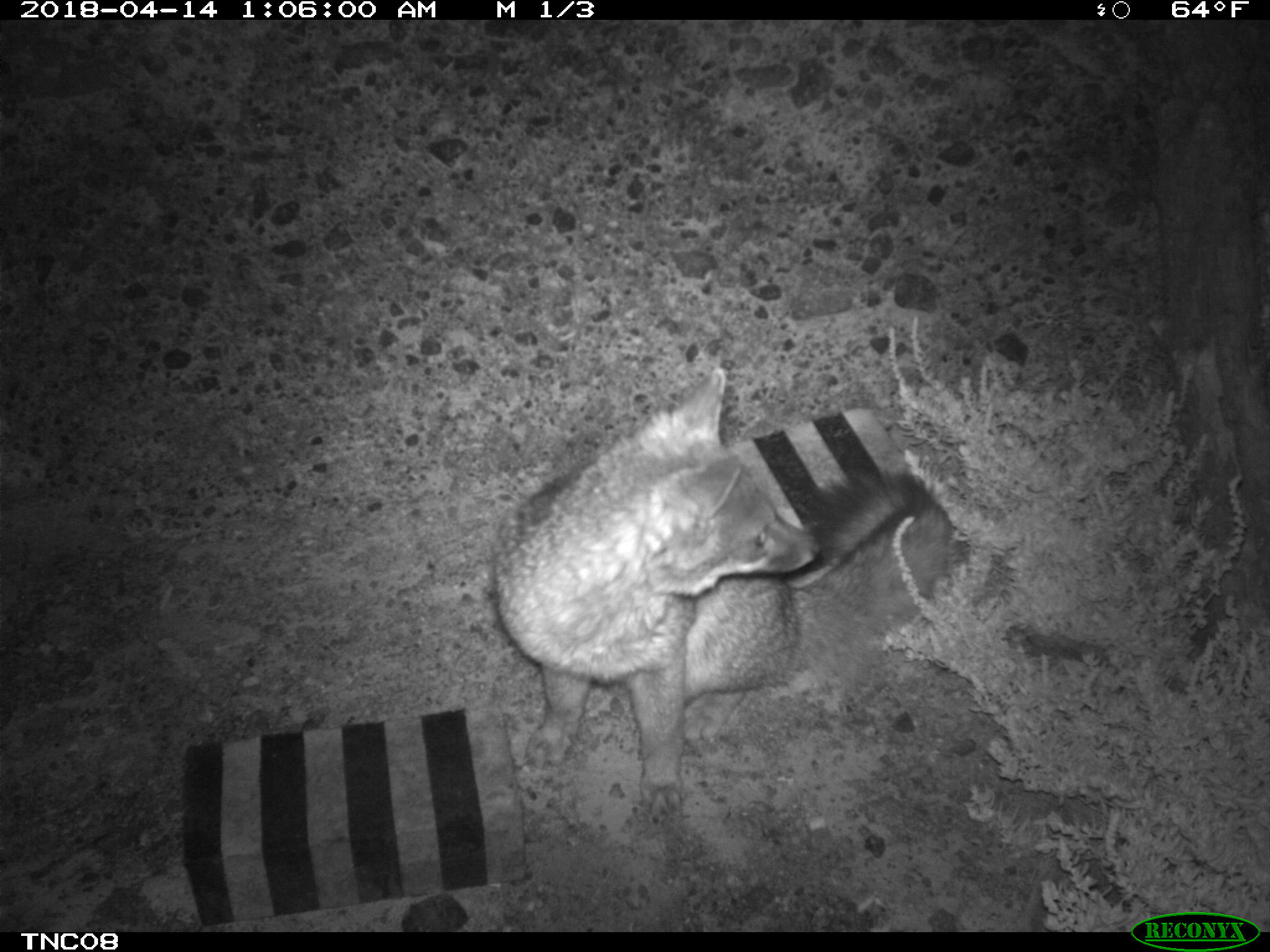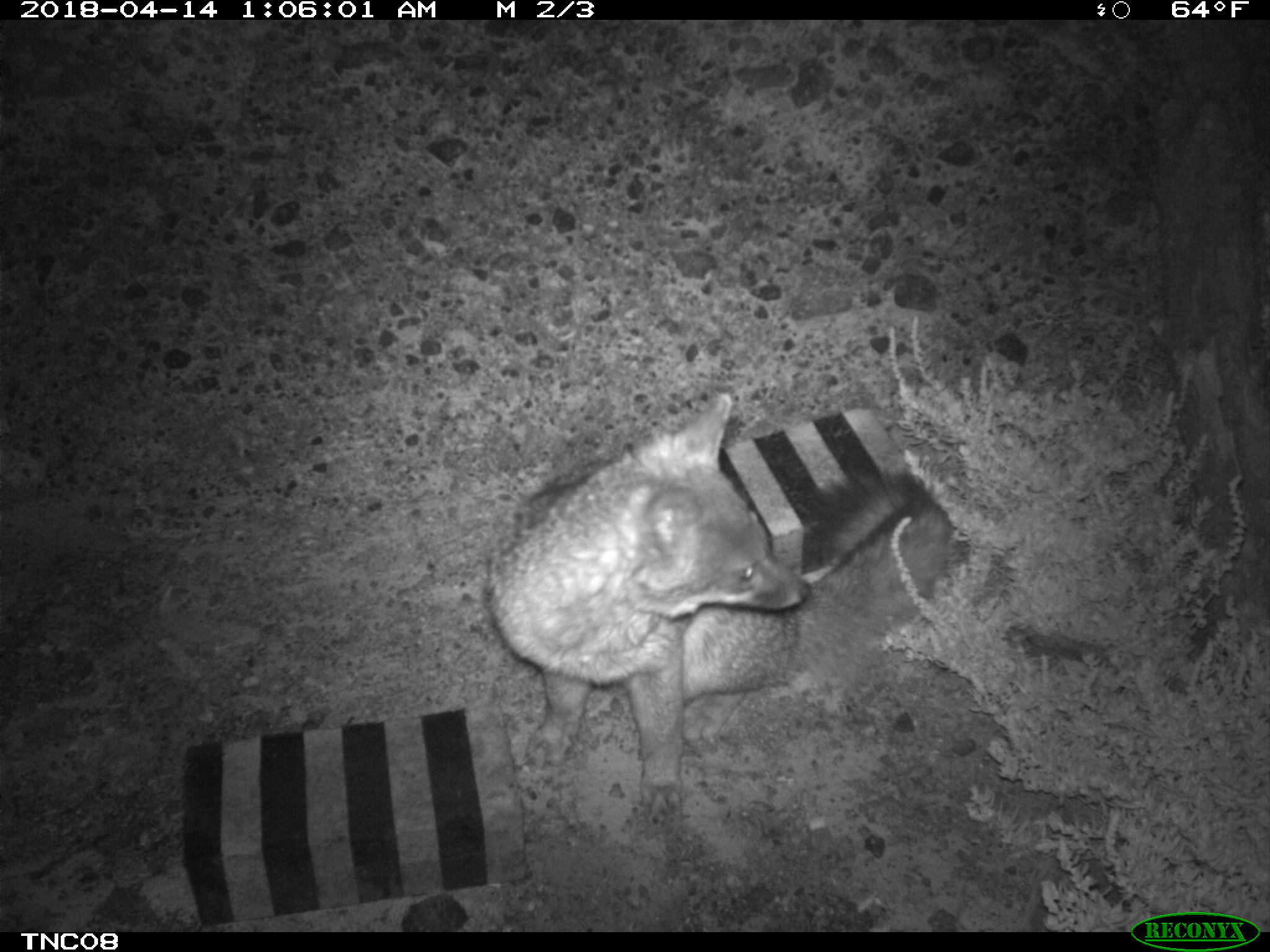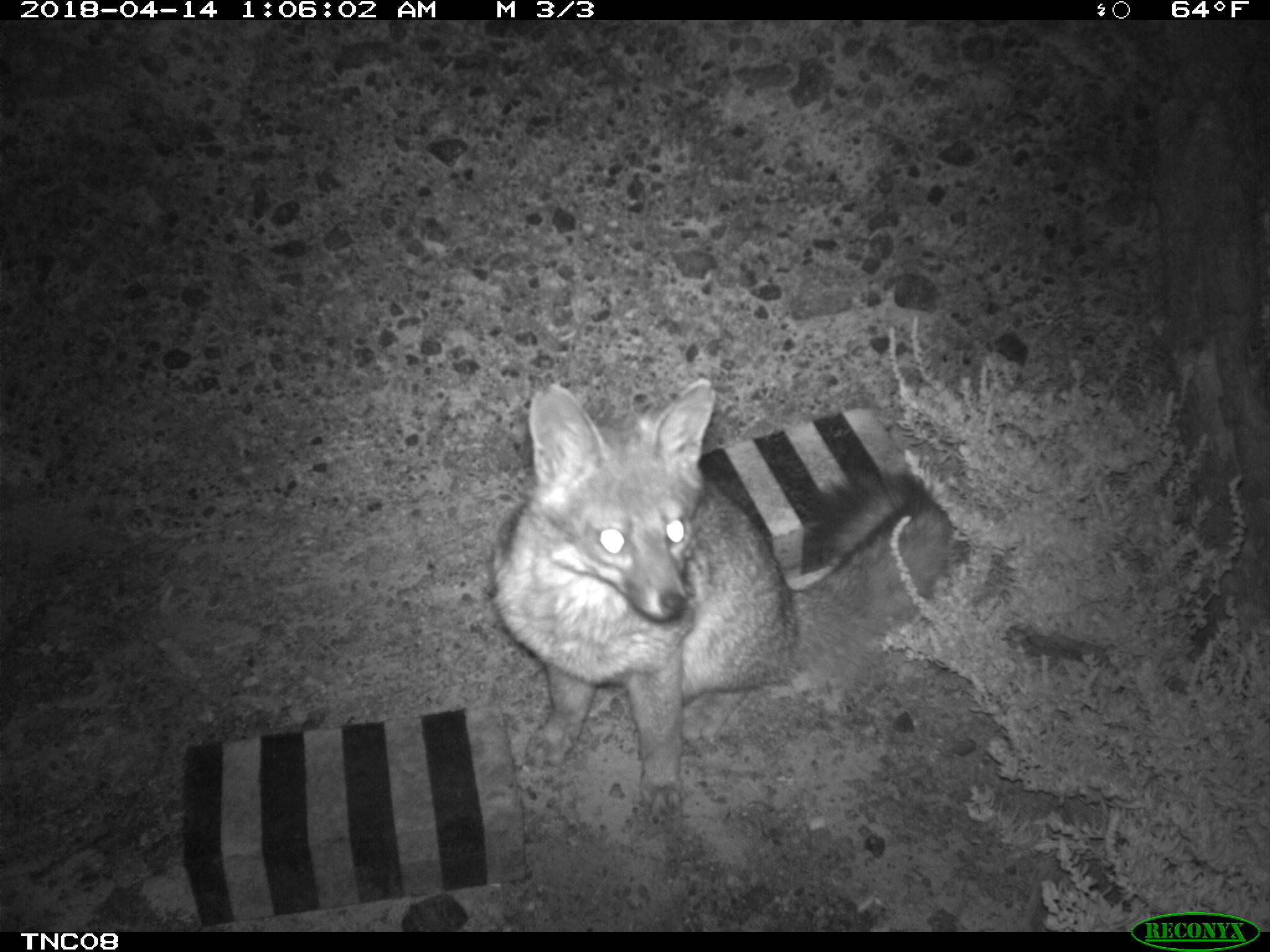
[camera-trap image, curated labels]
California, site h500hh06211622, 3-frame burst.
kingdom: Animalia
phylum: Chordata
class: Mammalia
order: Carnivora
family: Canidae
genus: Urocyon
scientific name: Urocyon littoralis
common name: island fox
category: fox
Fox (island fox) (Urocyon littoralis).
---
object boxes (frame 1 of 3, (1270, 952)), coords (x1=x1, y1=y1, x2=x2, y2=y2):
fox: (x1=494, y1=366, x2=952, y2=816)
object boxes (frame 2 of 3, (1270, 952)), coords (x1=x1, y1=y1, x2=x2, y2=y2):
fox: (x1=486, y1=392, x2=950, y2=822)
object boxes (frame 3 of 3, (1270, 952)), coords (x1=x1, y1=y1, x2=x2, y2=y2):
fox: (x1=483, y1=377, x2=952, y2=815)